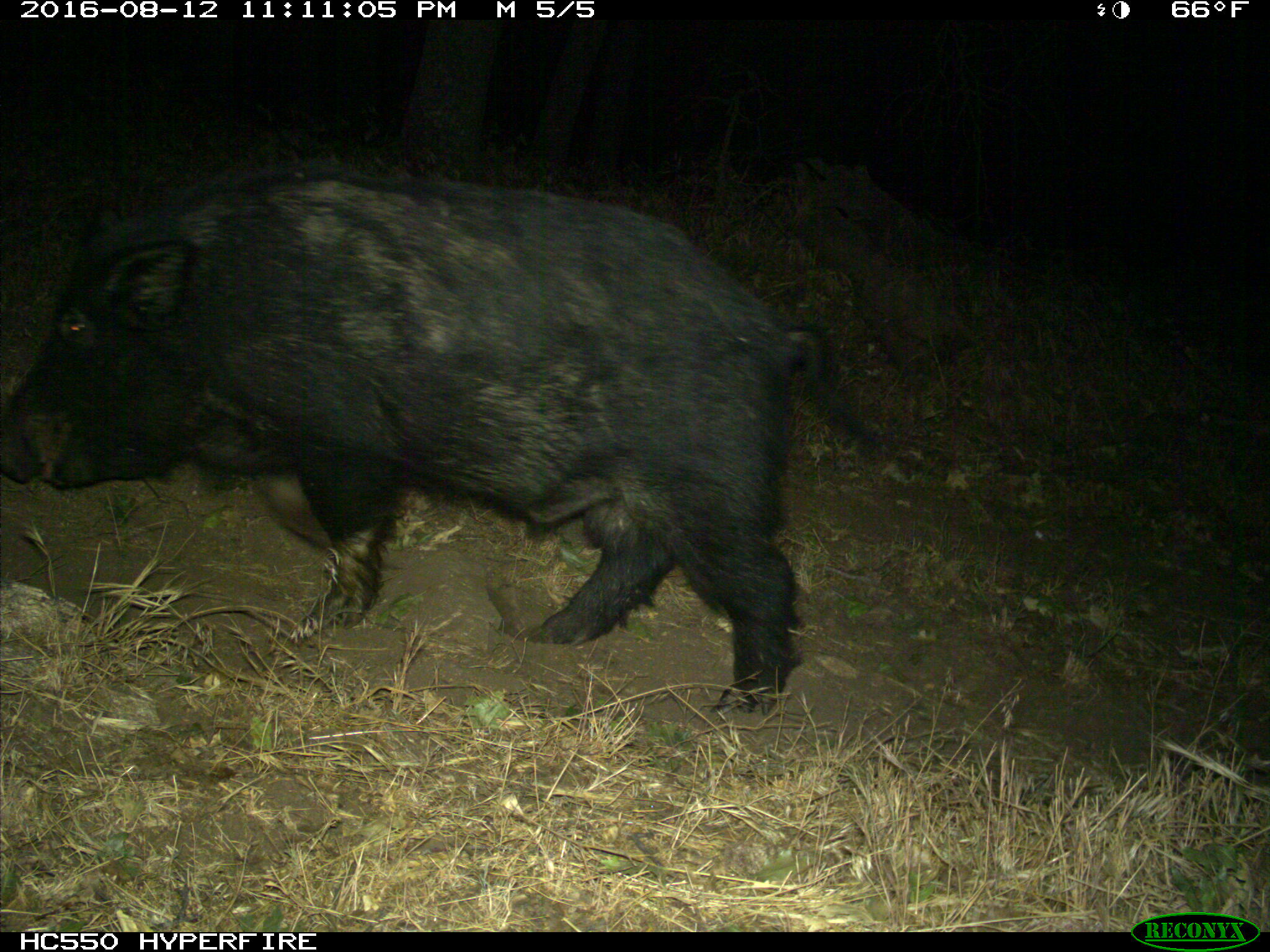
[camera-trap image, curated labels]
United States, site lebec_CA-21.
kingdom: Animalia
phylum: Chordata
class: Mammalia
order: Artiodactyla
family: Suidae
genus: Sus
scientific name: Sus scrofa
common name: wild boar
Sus scrofa (wild boar).